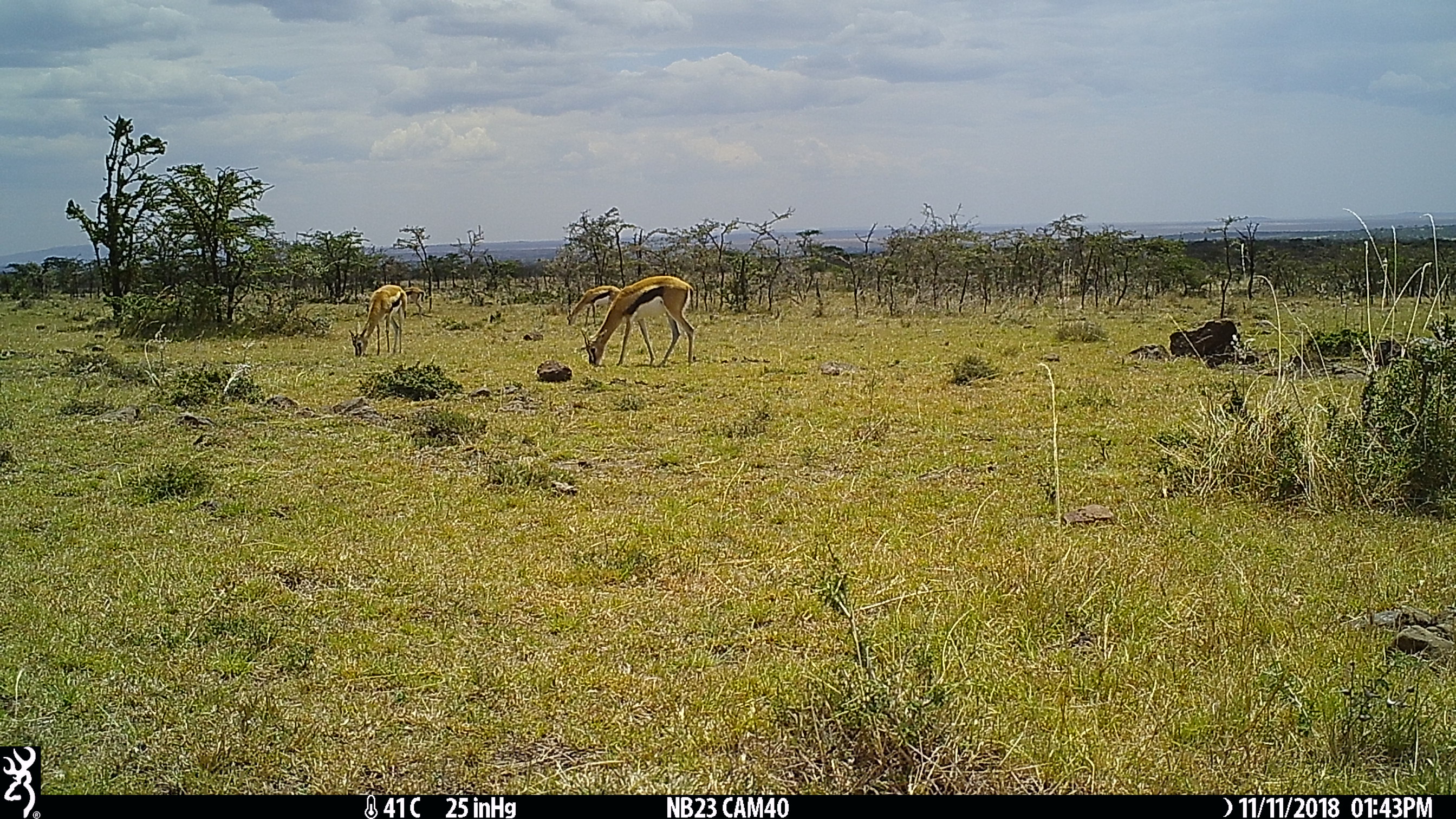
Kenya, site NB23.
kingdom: Animalia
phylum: Chordata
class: Mammalia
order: Artiodactyla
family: Bovidae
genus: Eudorcas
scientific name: Eudorcas thomsonii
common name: thomon's gazelle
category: gazelle thomsons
Gazelle thomsons (thomon's gazelle) (Eudorcas thomsonii).